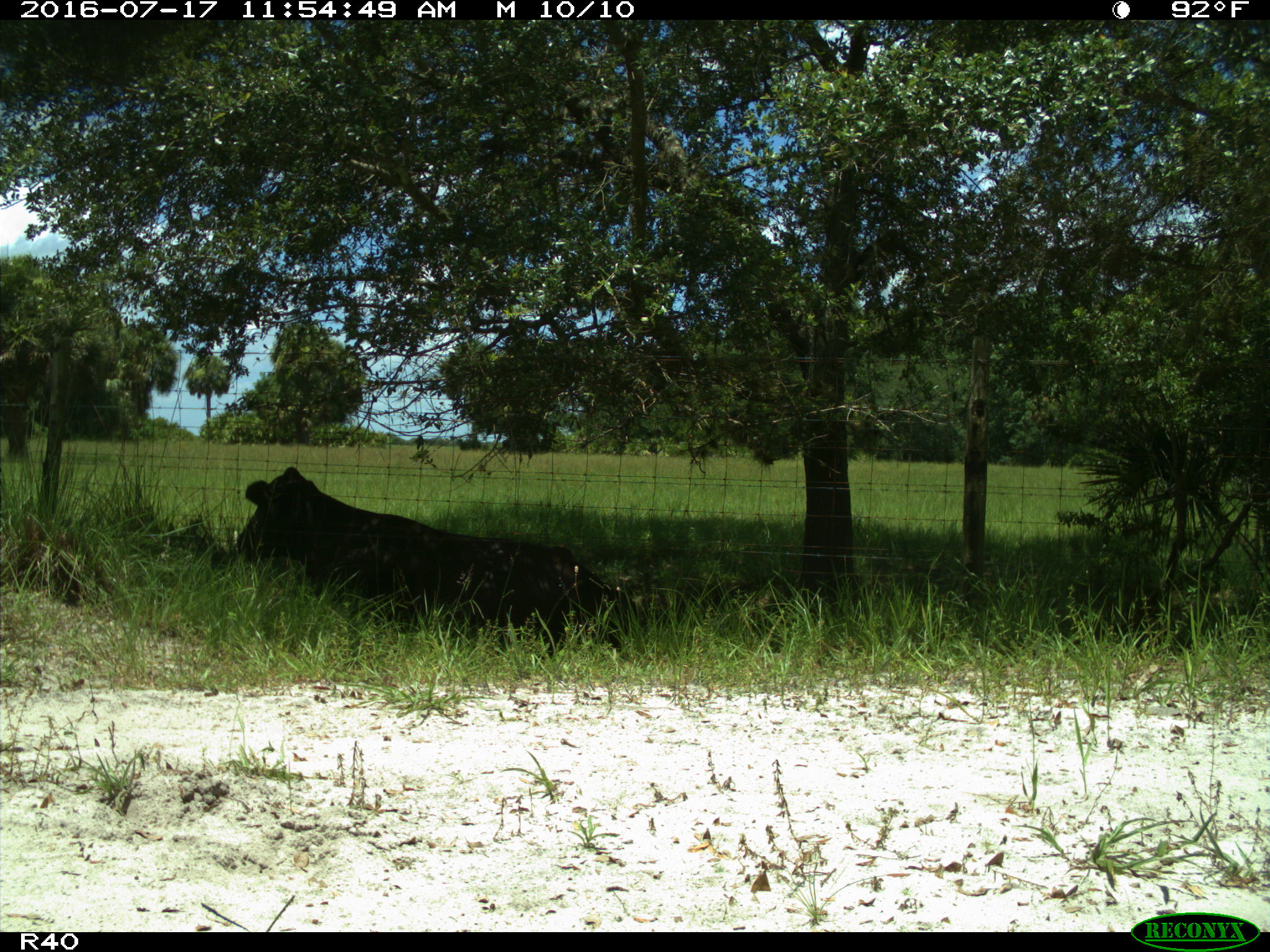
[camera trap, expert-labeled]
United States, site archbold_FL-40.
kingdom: Animalia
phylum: Chordata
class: Mammalia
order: Artiodactyla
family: Bovidae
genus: Bos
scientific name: Bos taurus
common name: domestic cow